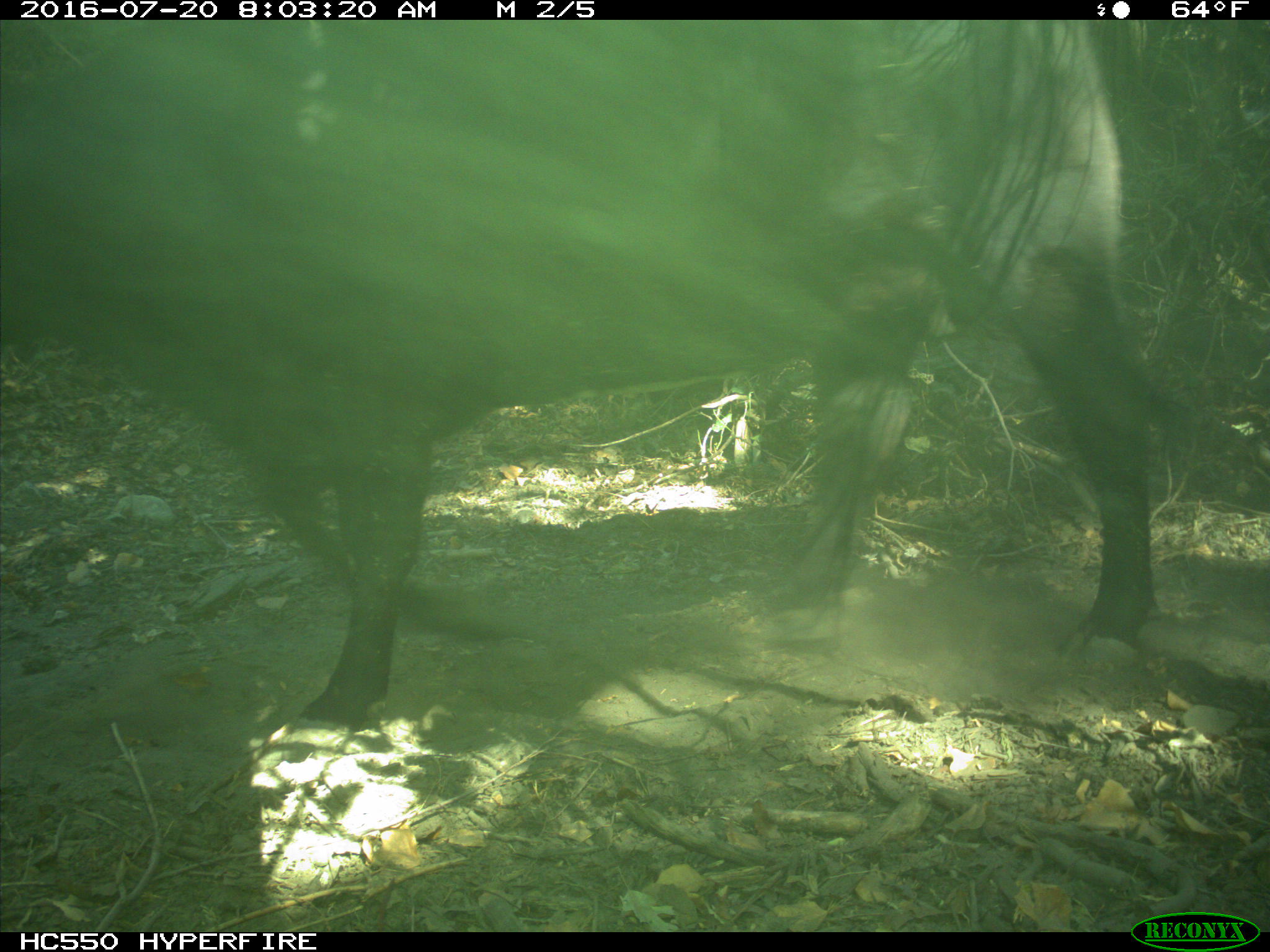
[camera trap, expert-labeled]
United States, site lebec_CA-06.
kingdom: Animalia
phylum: Chordata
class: Mammalia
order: Artiodactyla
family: Bovidae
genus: Bos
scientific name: Bos taurus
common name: domestic cow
Bos taurus (domestic cow).